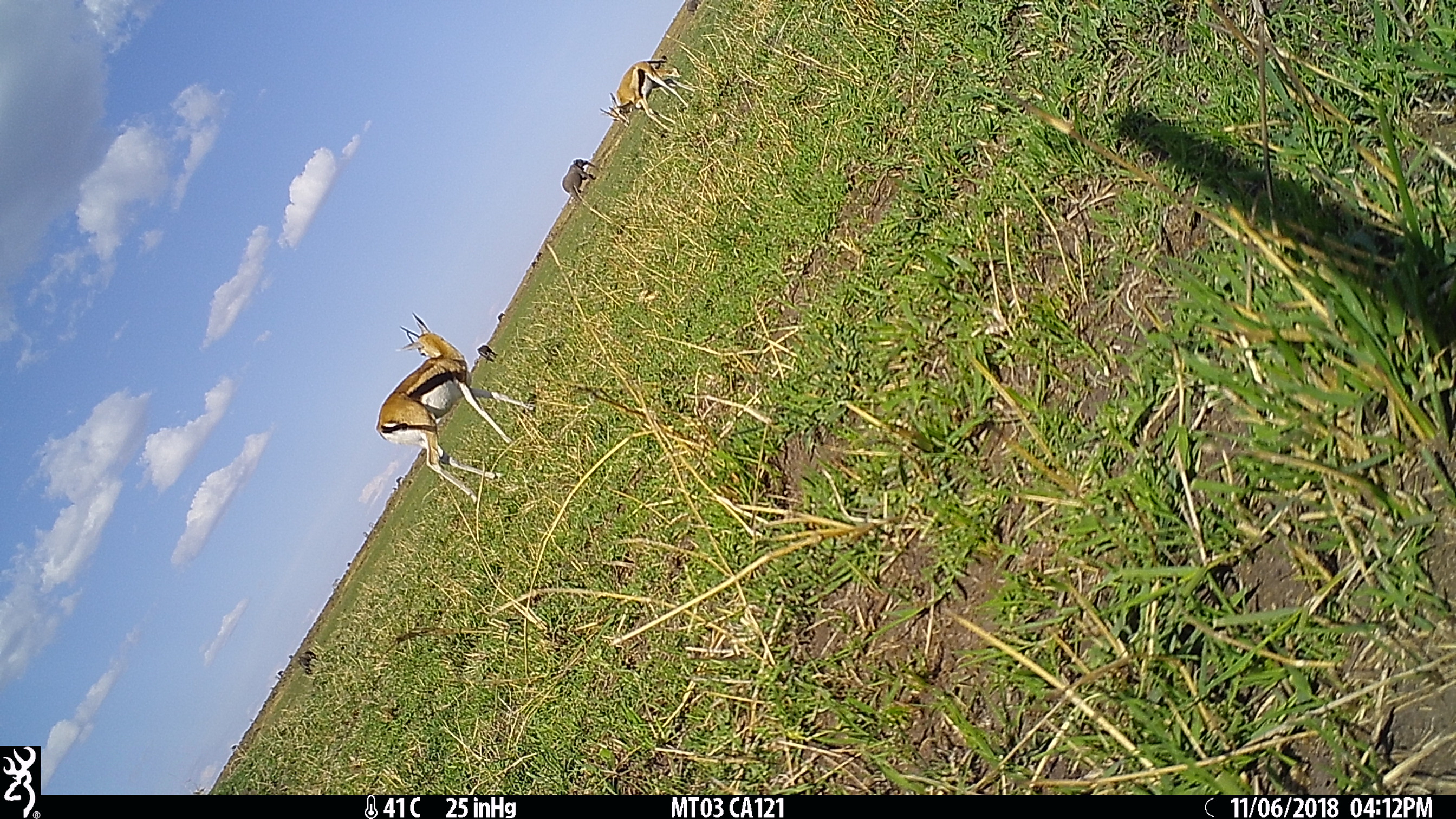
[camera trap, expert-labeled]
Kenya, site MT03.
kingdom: Animalia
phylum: Chordata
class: Mammalia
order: Proboscidea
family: Elephantidae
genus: Loxodonta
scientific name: Loxodonta africana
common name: elephant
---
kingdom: Animalia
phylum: Chordata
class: Mammalia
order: Artiodactyla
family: Bovidae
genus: Eudorcas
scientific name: Eudorcas thomsonii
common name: thomon's gazelle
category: gazelle thomsons